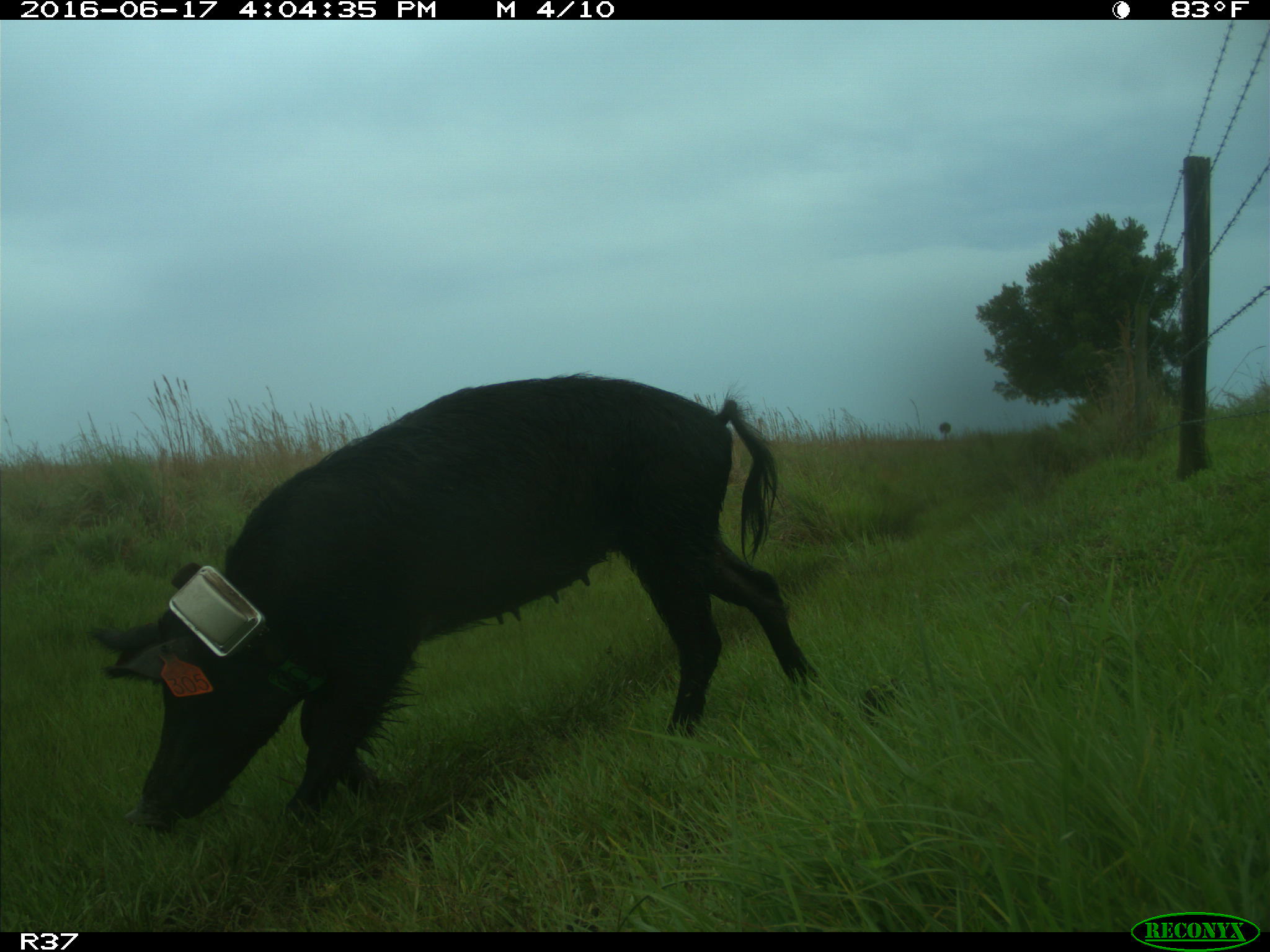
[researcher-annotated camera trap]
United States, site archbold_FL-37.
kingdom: Animalia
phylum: Chordata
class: Mammalia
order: Artiodactyla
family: Suidae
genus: Sus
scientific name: Sus scrofa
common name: wild boar